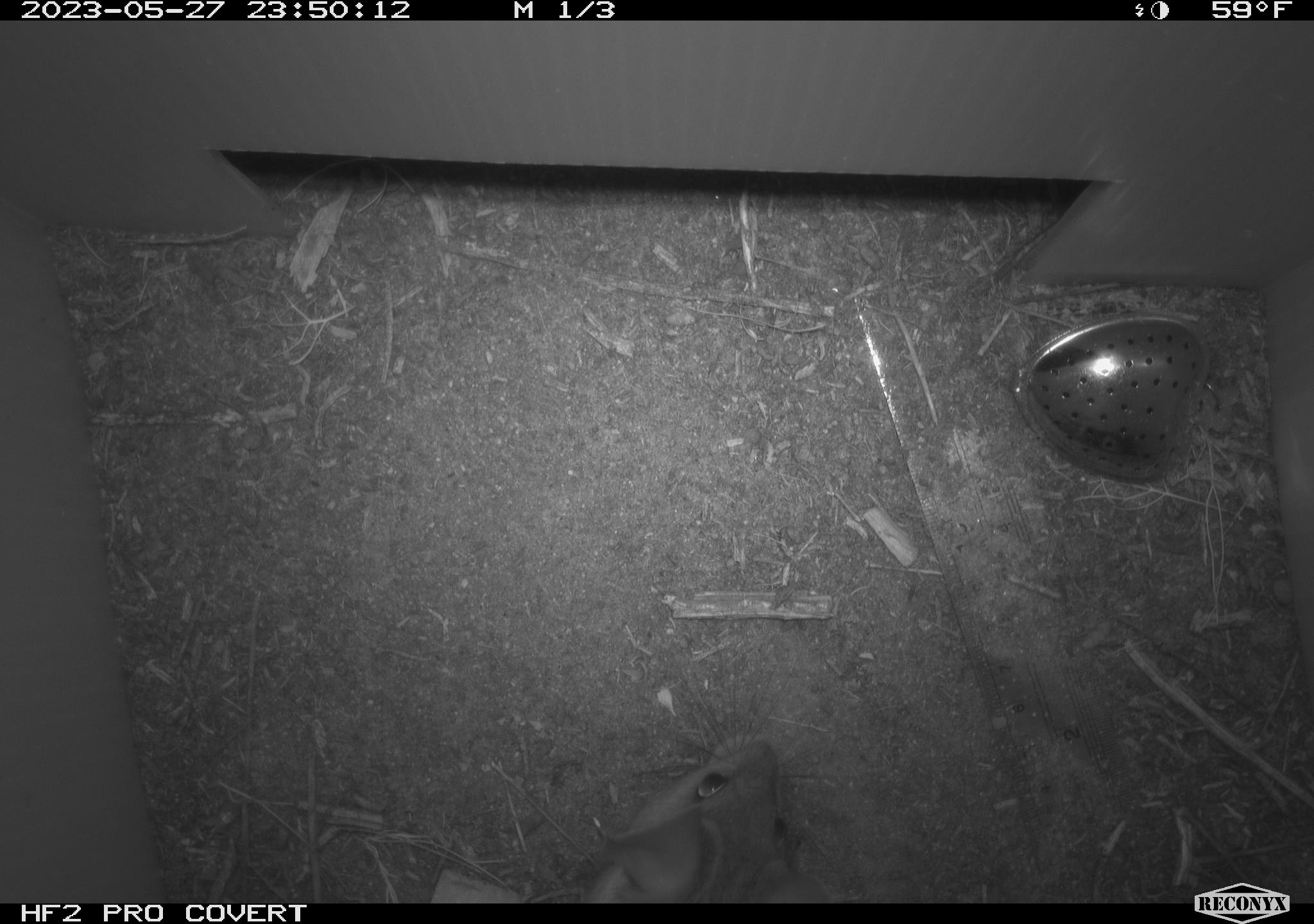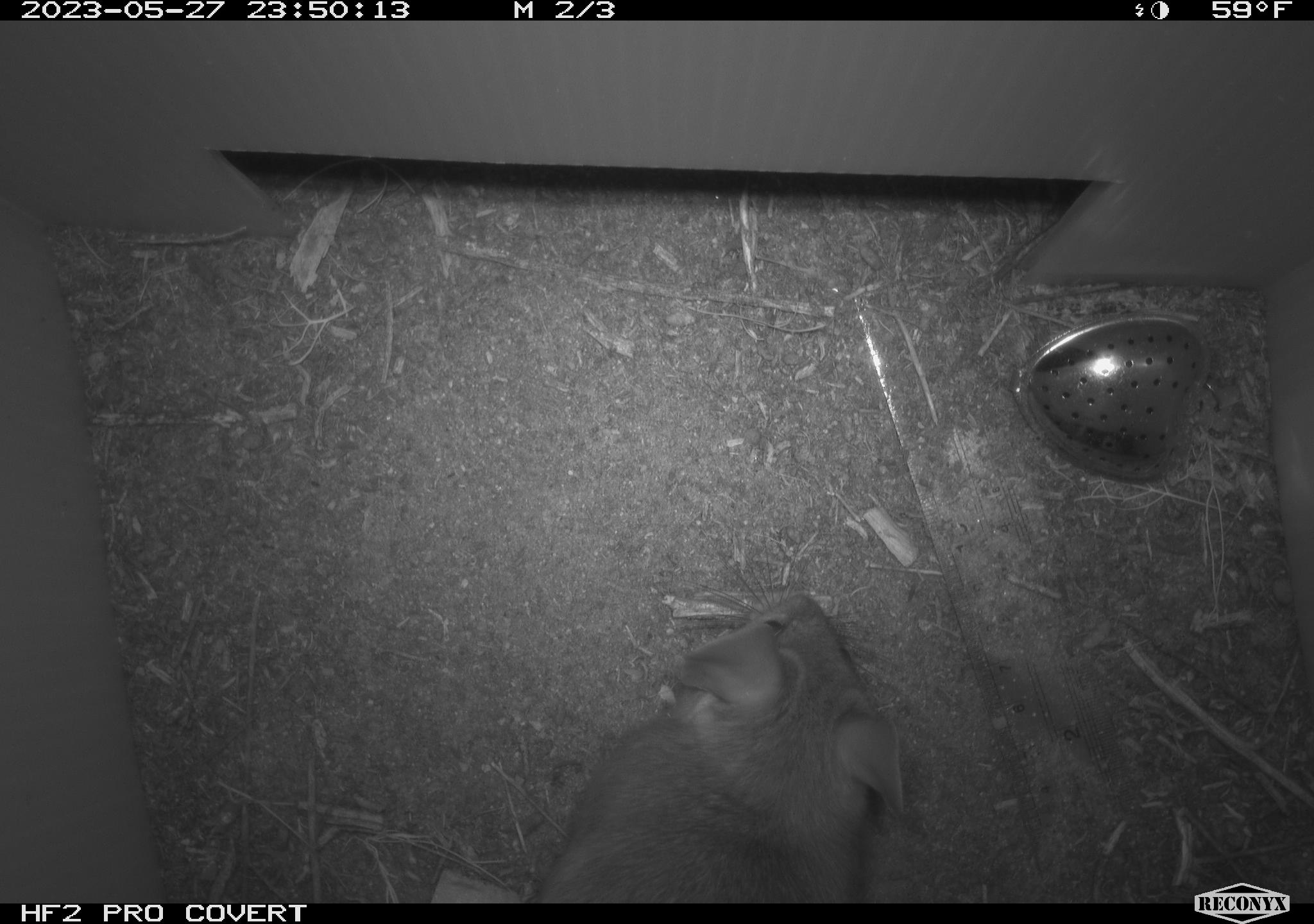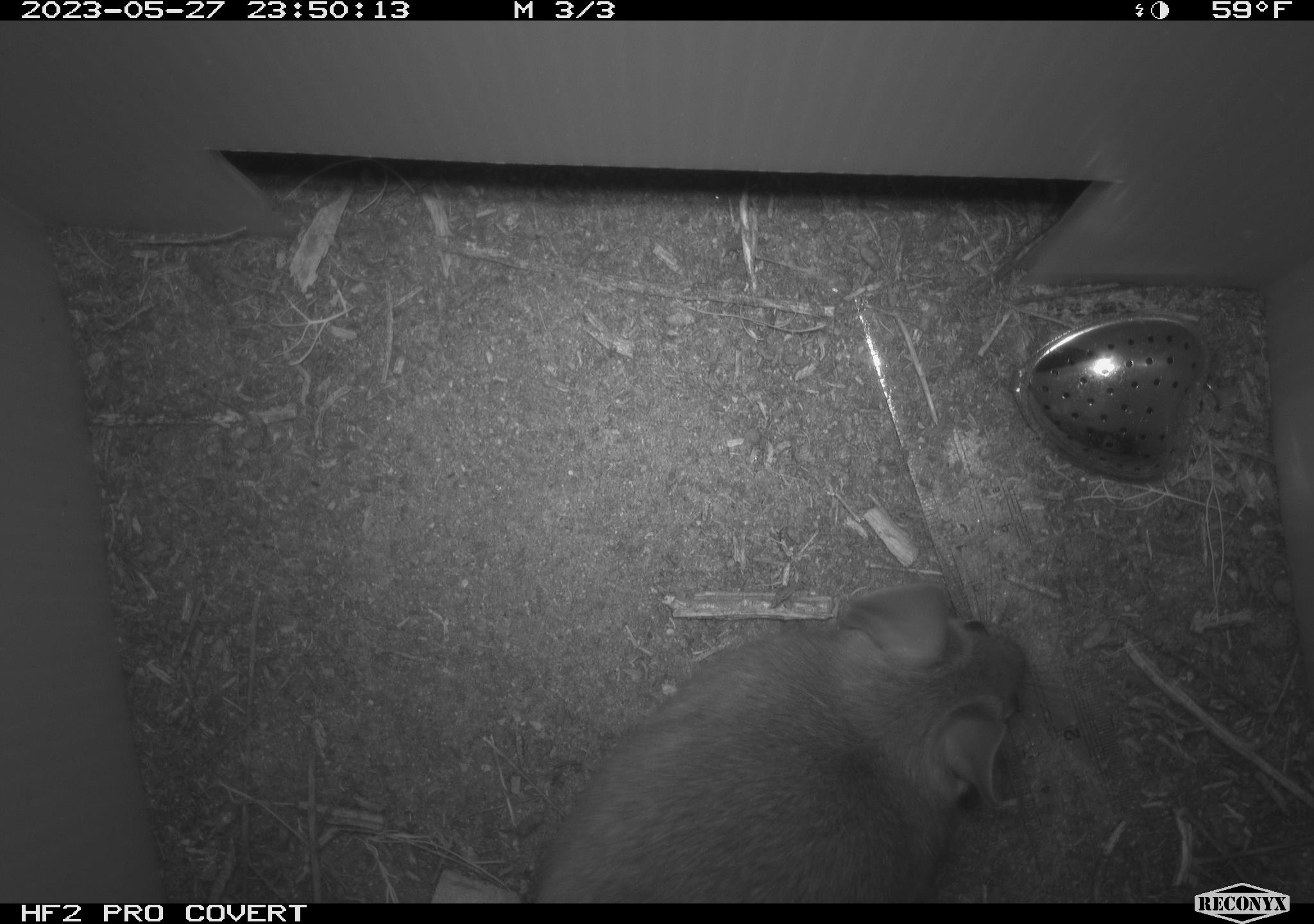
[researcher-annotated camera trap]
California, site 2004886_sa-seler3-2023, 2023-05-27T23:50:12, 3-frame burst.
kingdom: Animalia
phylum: Chordata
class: Mammalia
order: Rodentia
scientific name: Rodentia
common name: woodrat or rat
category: woodrat or rat species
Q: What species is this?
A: Woodrat or rat species (woodrat or rat) (Rodentia).